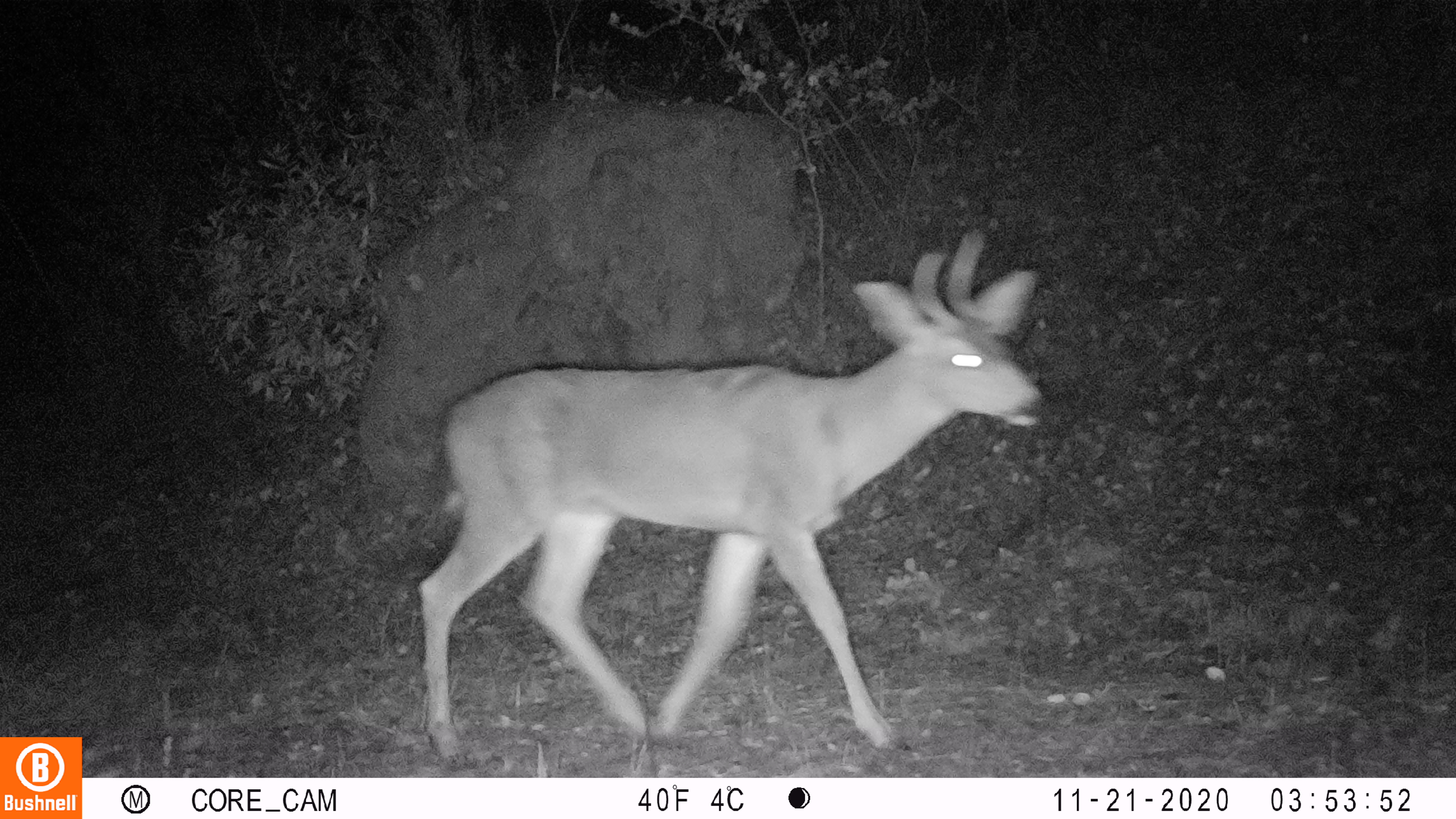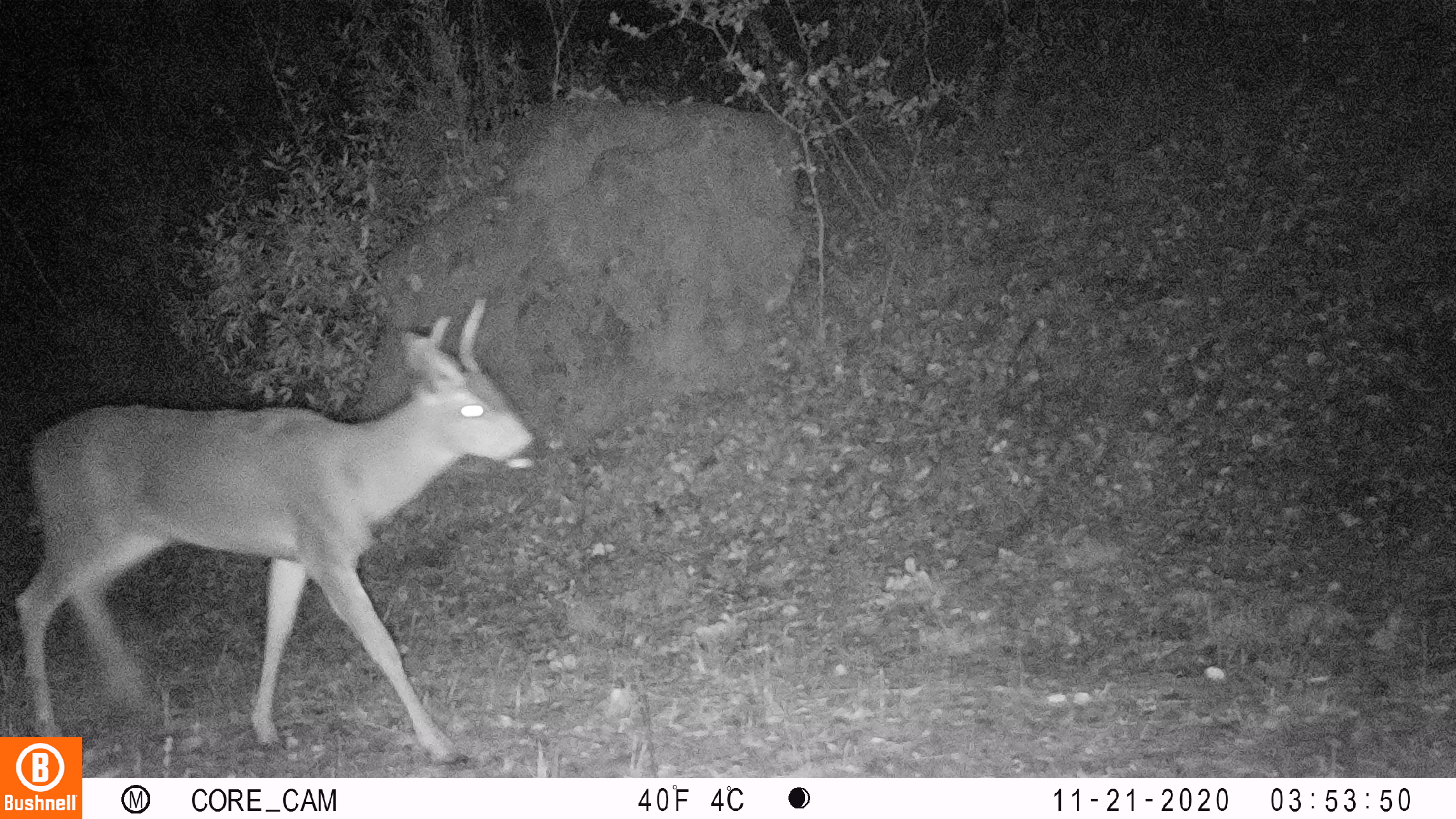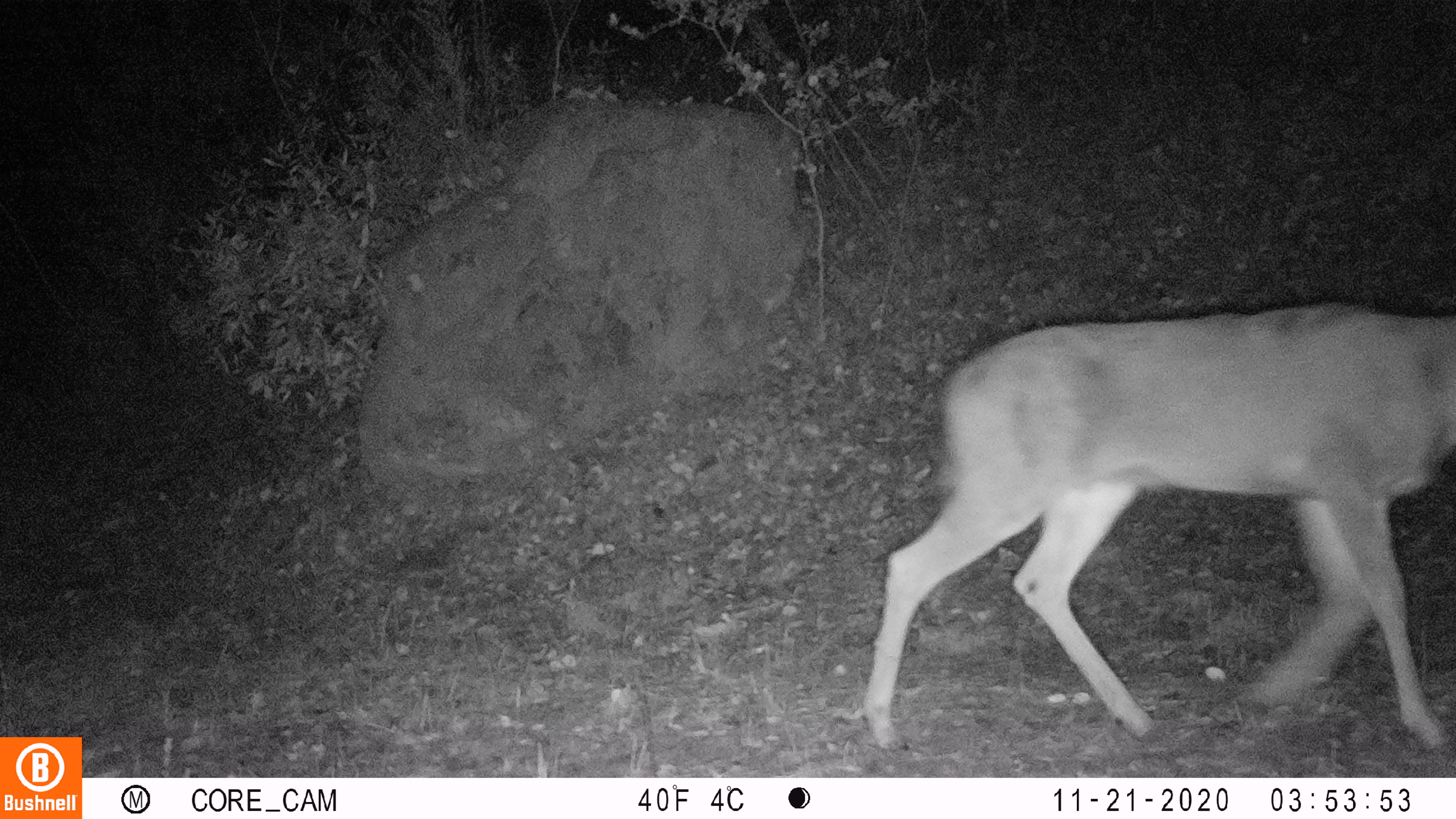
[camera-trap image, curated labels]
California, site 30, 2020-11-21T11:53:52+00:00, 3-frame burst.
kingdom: Animalia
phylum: Chordata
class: Mammalia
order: Artiodactyla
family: Cervidae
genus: Odocoileus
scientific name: Odocoileus hemionus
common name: mule deer